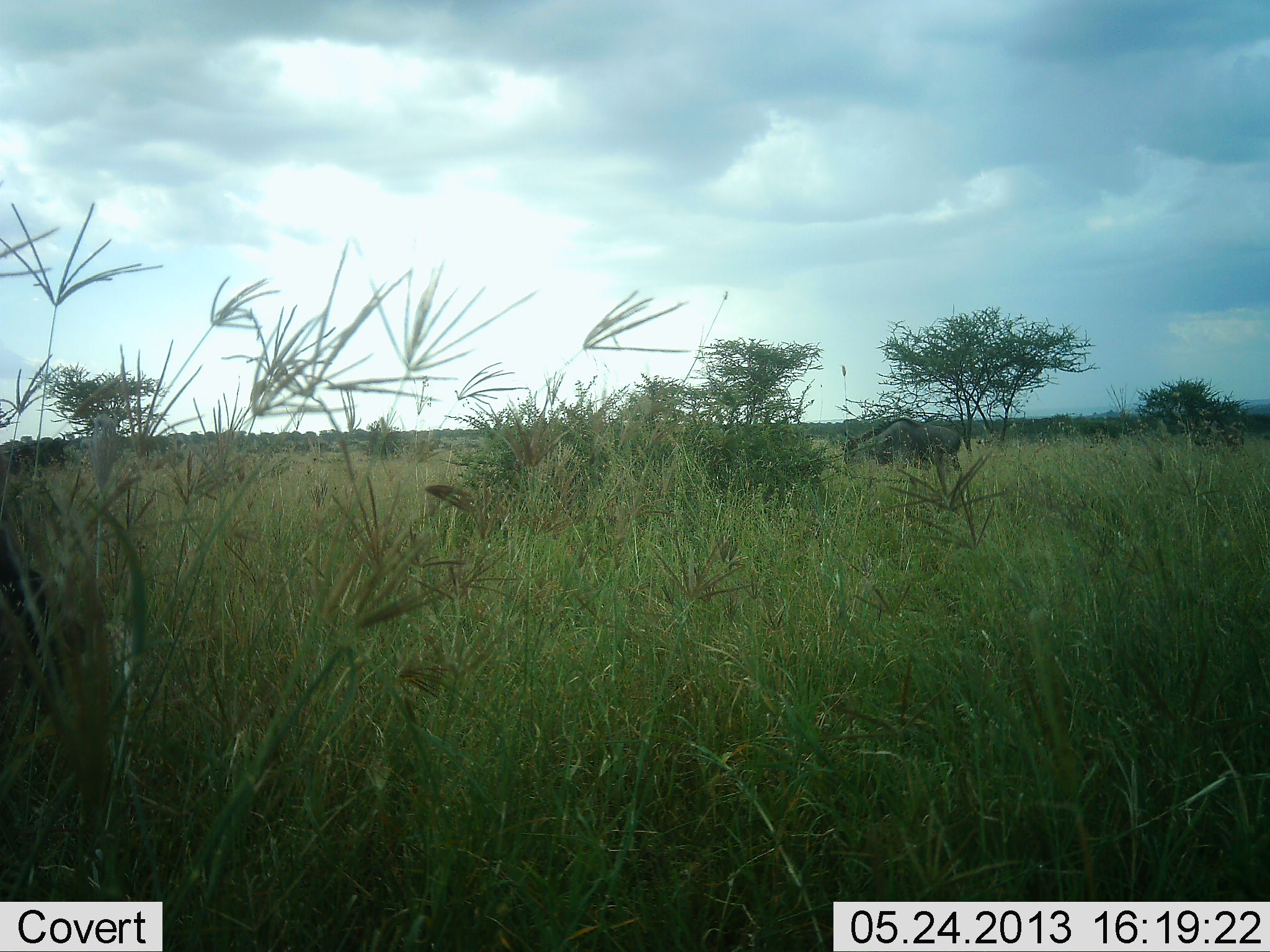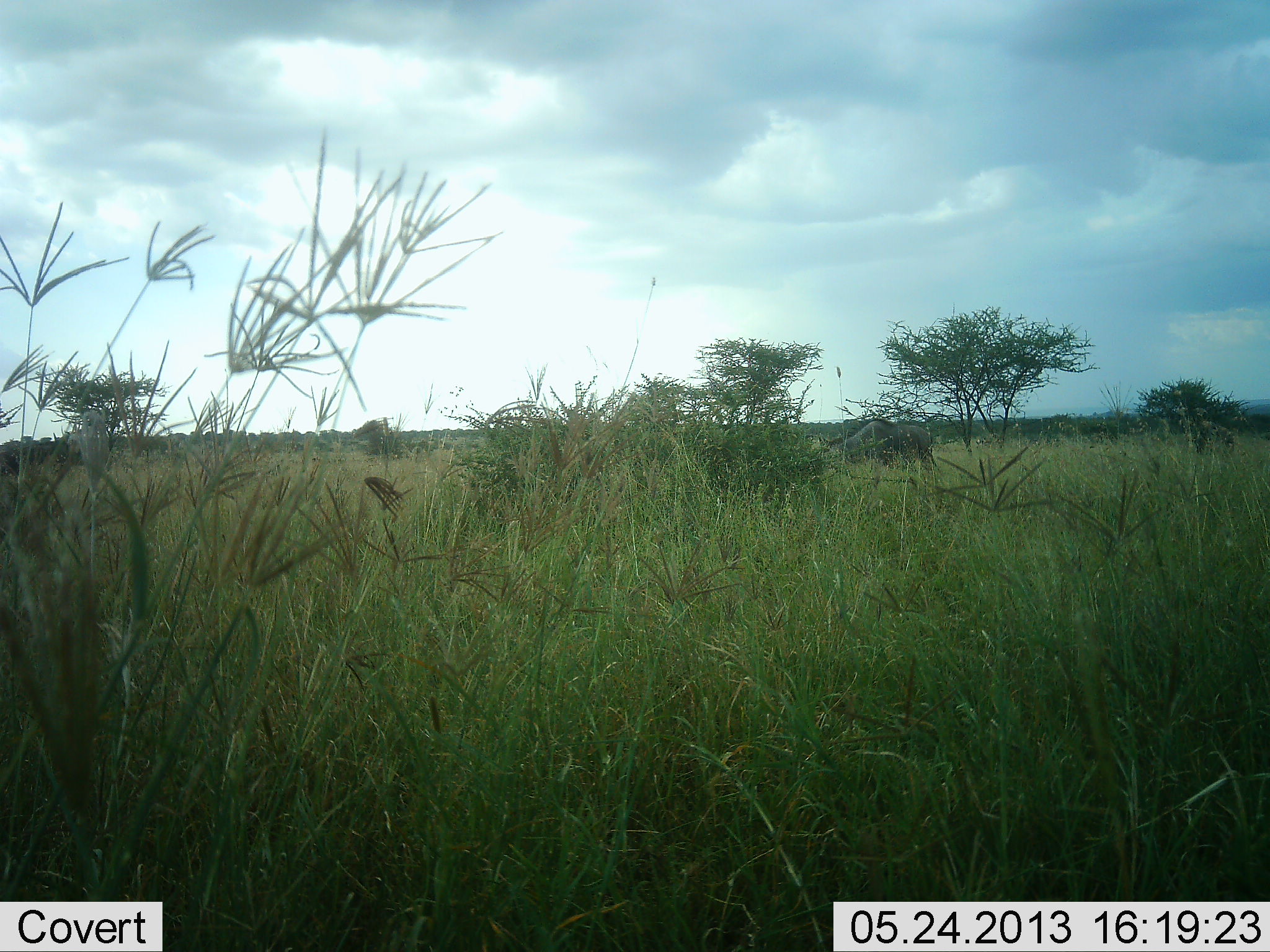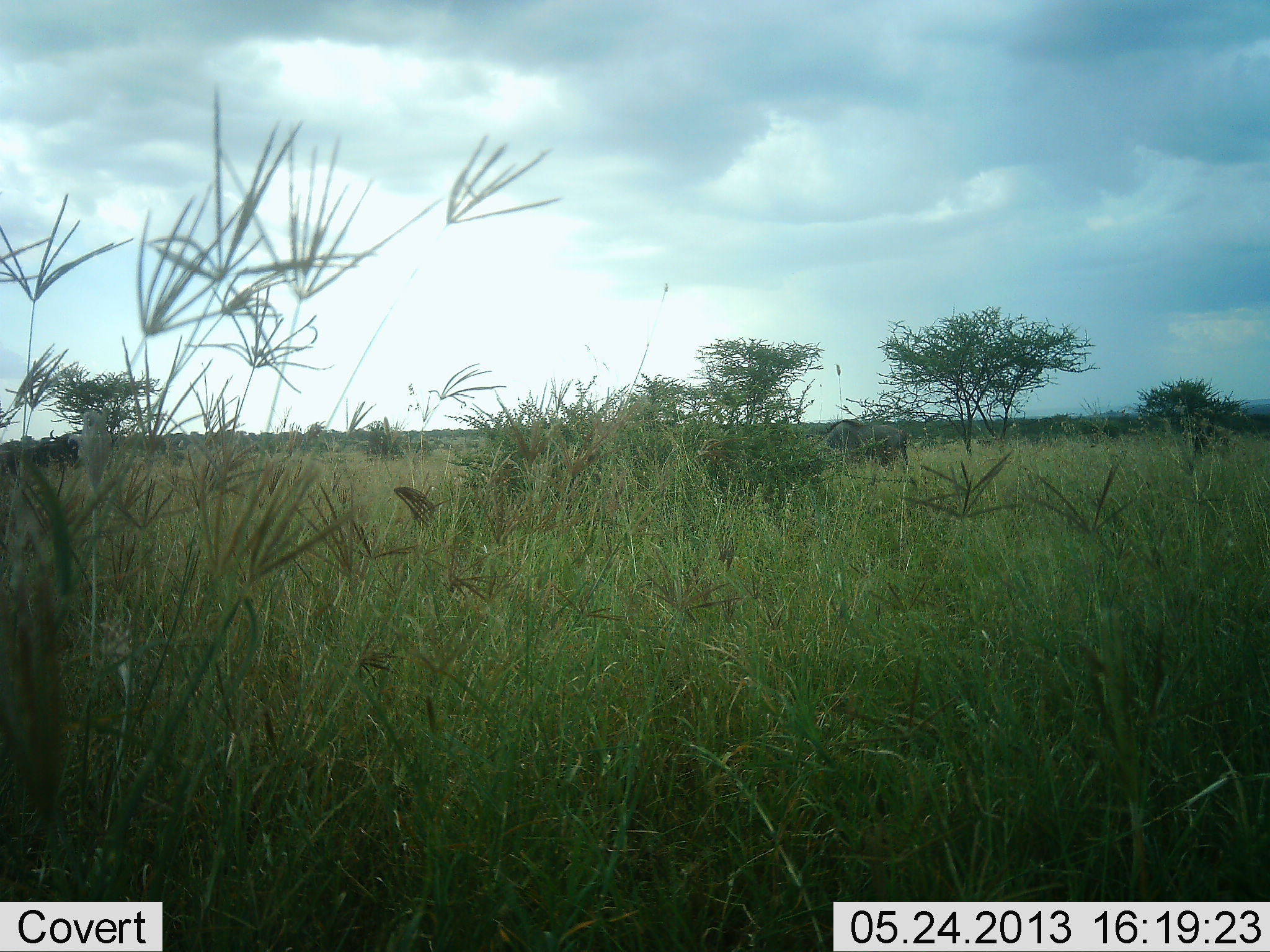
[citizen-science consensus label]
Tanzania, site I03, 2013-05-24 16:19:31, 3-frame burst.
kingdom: Animalia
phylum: Chordata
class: Mammalia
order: Artiodactyla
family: Bovidae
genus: Connochaetes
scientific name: Connochaetes taurinus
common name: blue wildebeest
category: wildebeest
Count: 1.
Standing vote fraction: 6%.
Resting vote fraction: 0%.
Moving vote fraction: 59%.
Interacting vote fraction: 0%.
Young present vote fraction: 0%.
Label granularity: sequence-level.